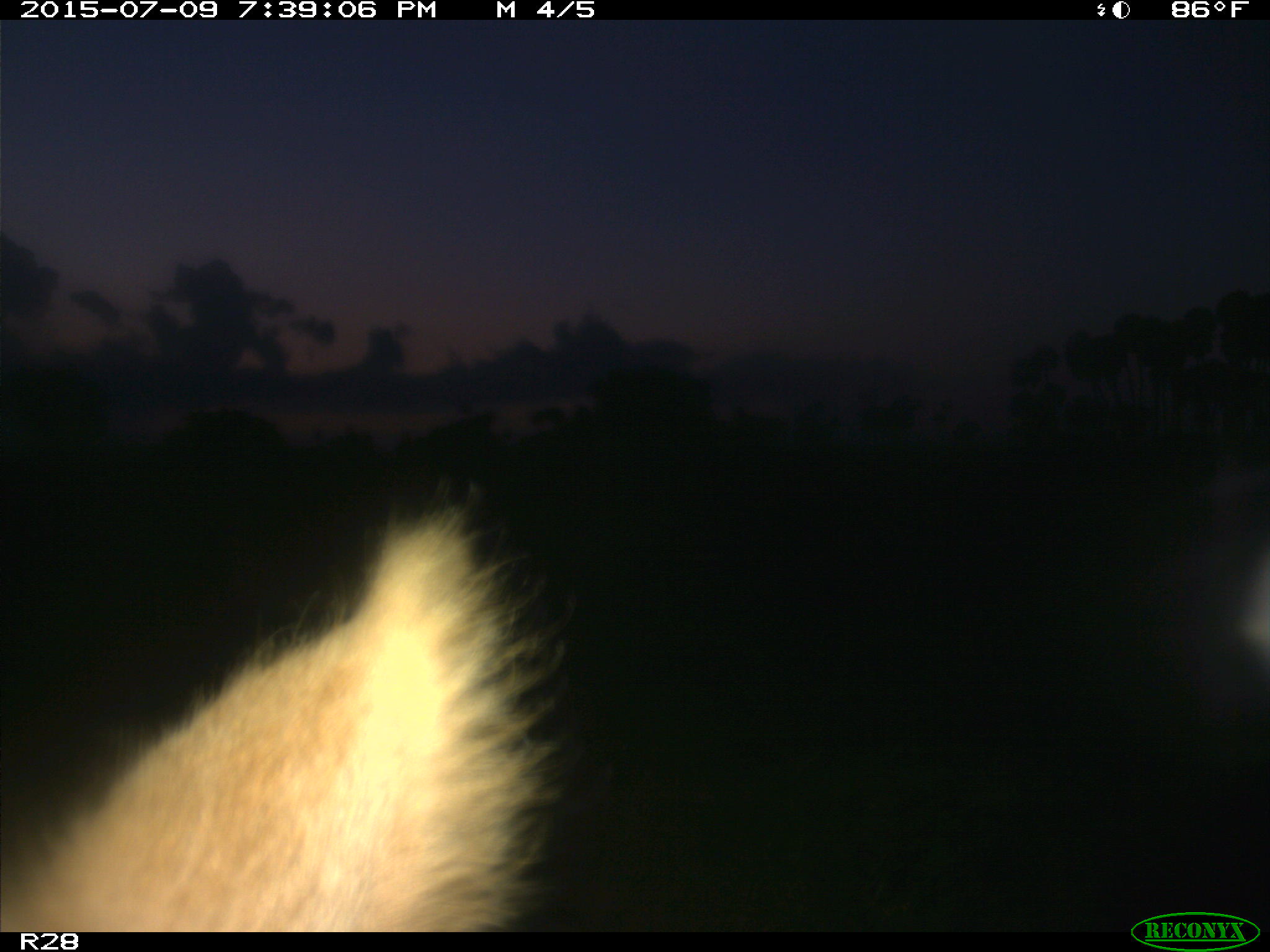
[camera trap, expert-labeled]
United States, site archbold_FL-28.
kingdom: Animalia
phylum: Chordata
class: Mammalia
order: Artiodactyla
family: Bovidae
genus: Bos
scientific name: Bos taurus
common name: domestic cow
Bos taurus (domestic cow).